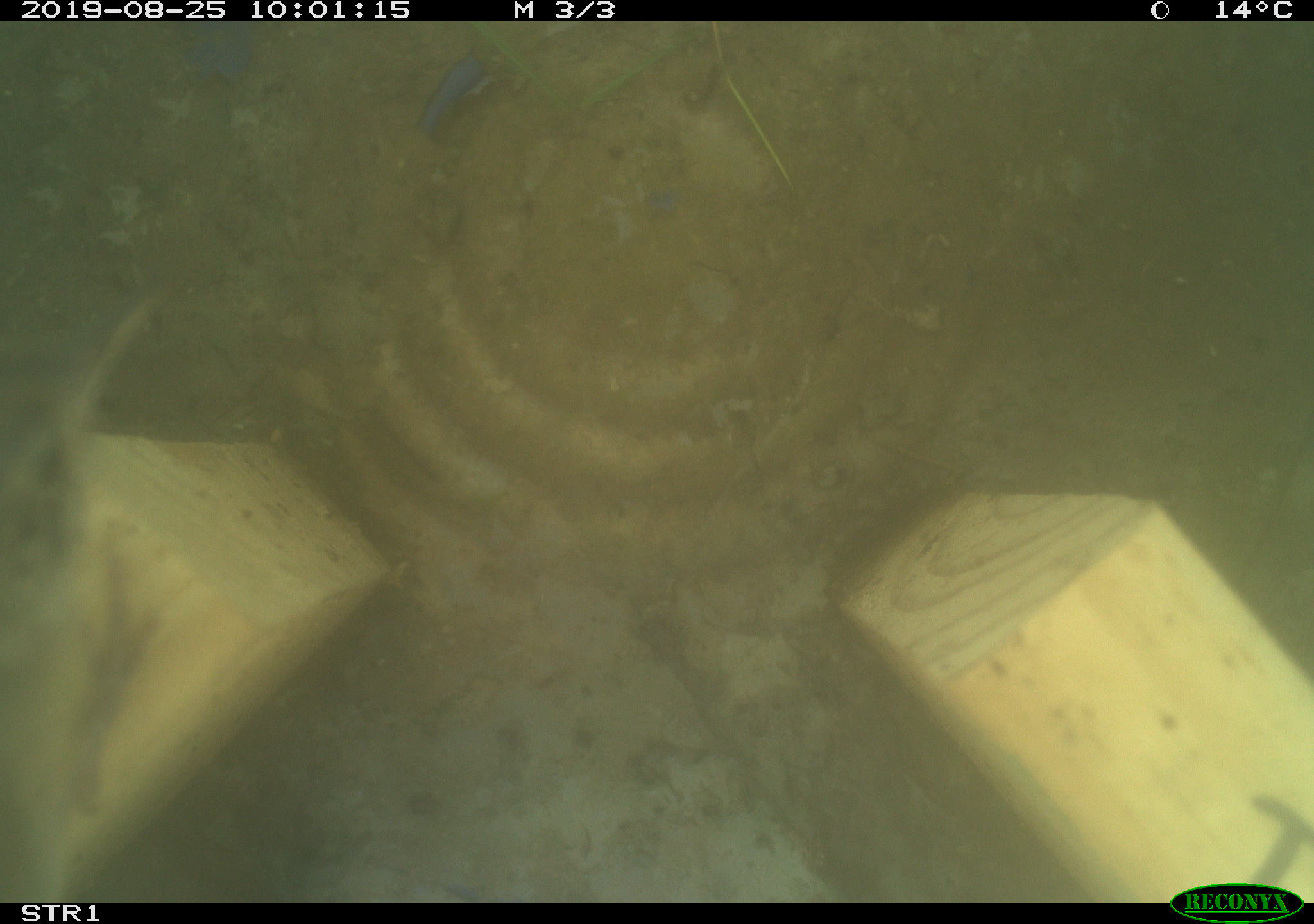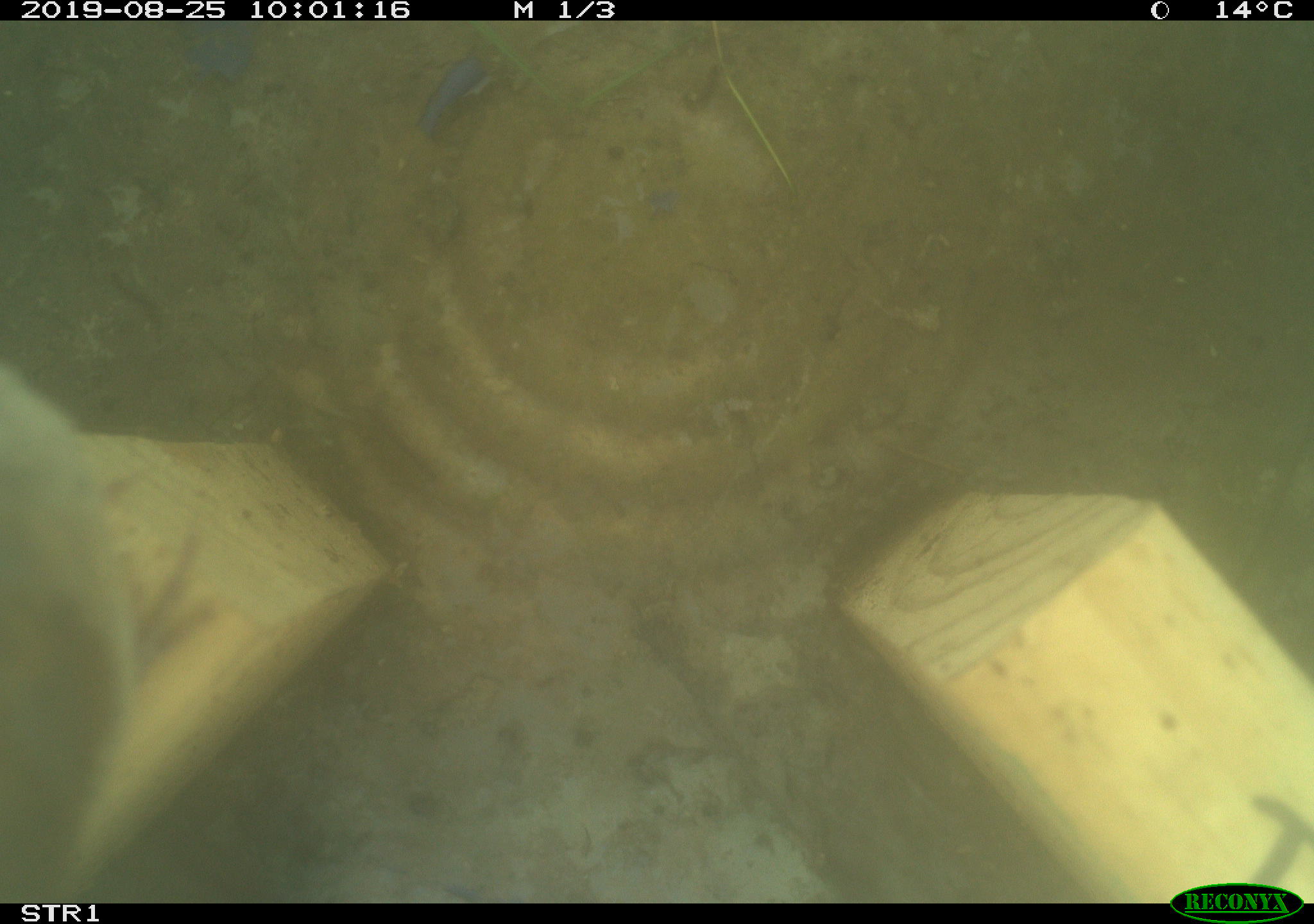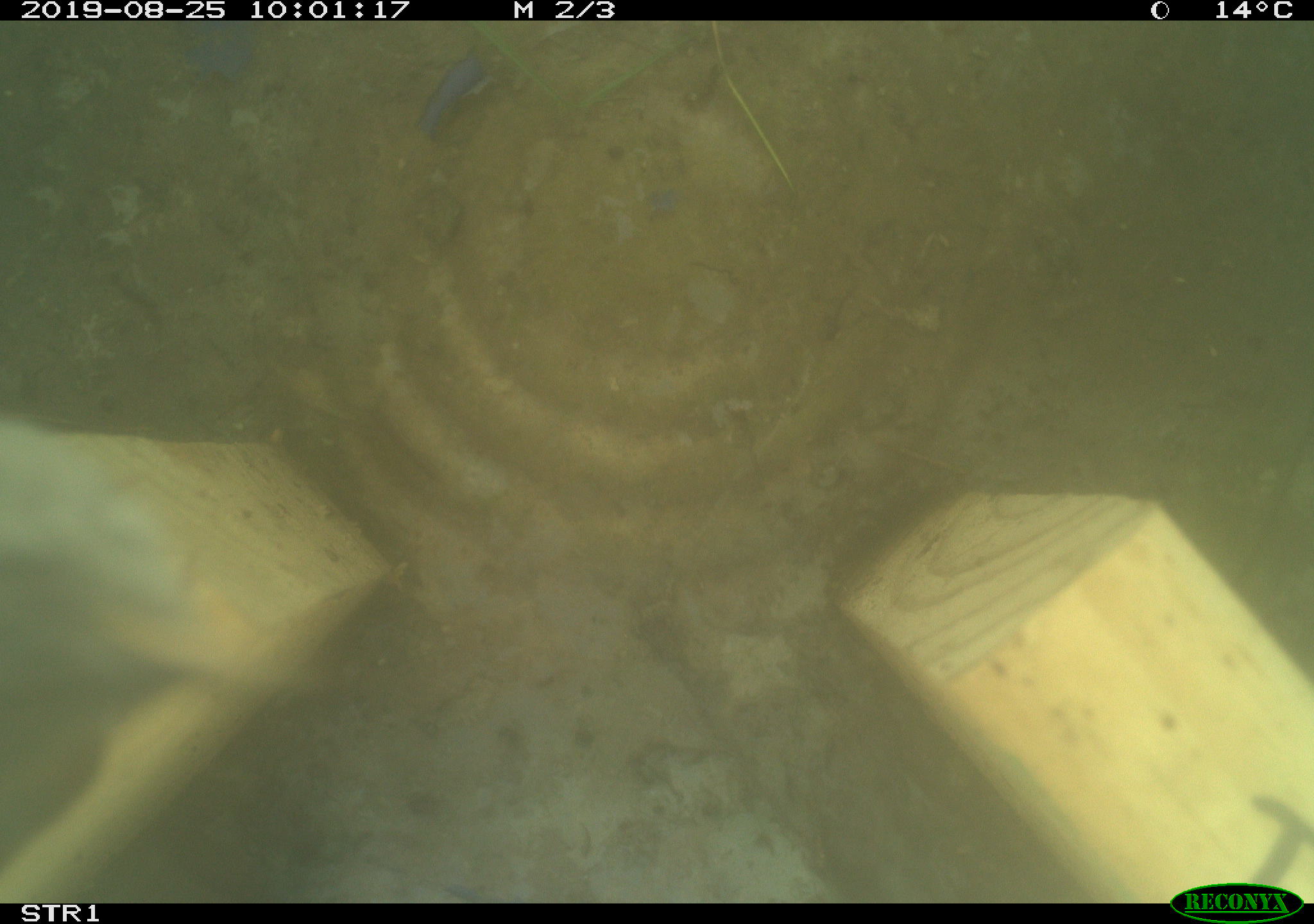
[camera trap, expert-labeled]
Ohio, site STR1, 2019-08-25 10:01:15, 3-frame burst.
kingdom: Animalia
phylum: Chordata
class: Aves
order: Passeriformes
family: Troglodytidae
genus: Troglodytes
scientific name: Troglodytes aedon aedon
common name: northern house wren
Northern house wren (Troglodytes aedon aedon).